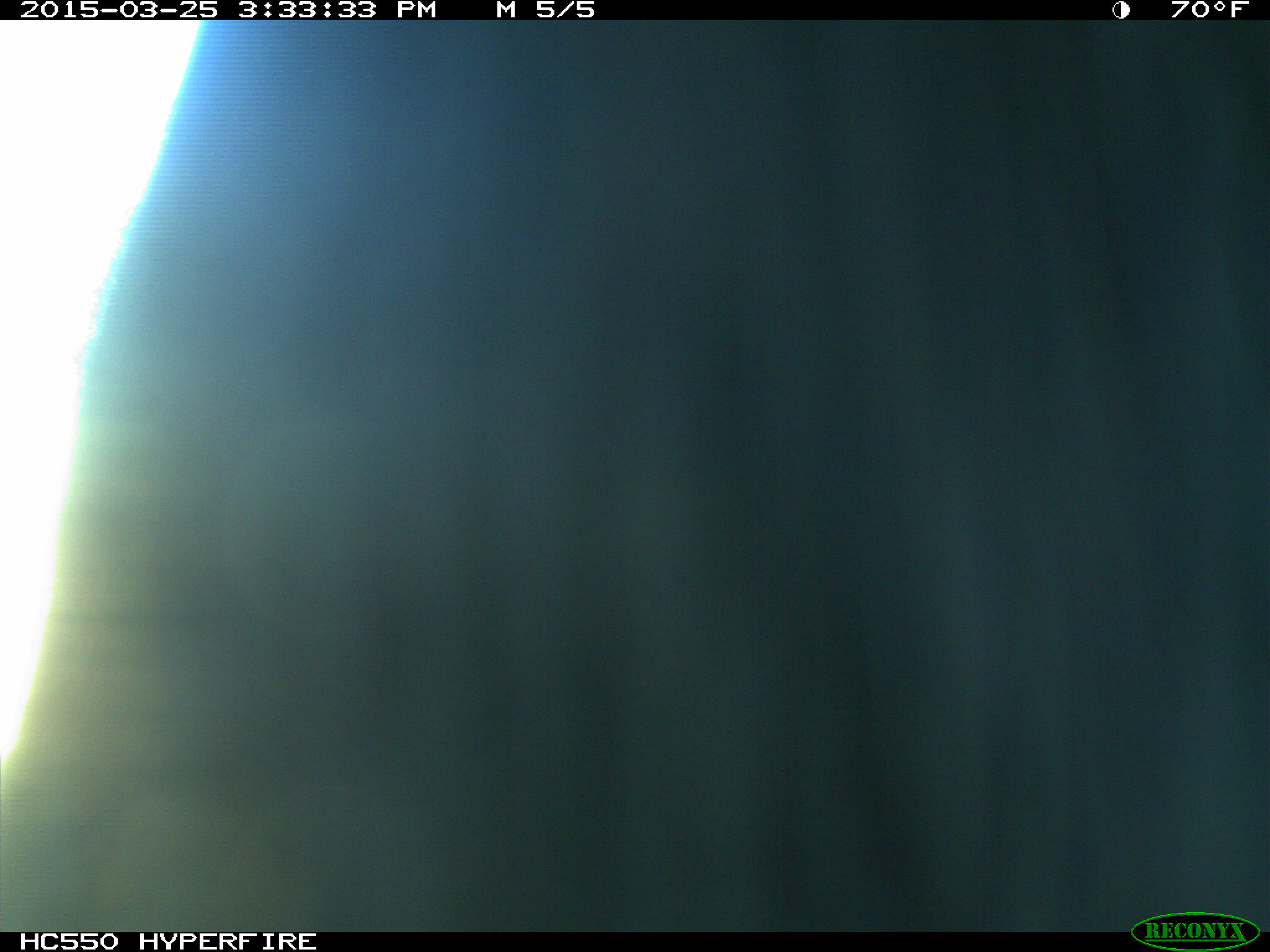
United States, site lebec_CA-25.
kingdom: Animalia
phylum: Chordata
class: Mammalia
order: Artiodactyla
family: Bovidae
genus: Bos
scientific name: Bos taurus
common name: domestic cow